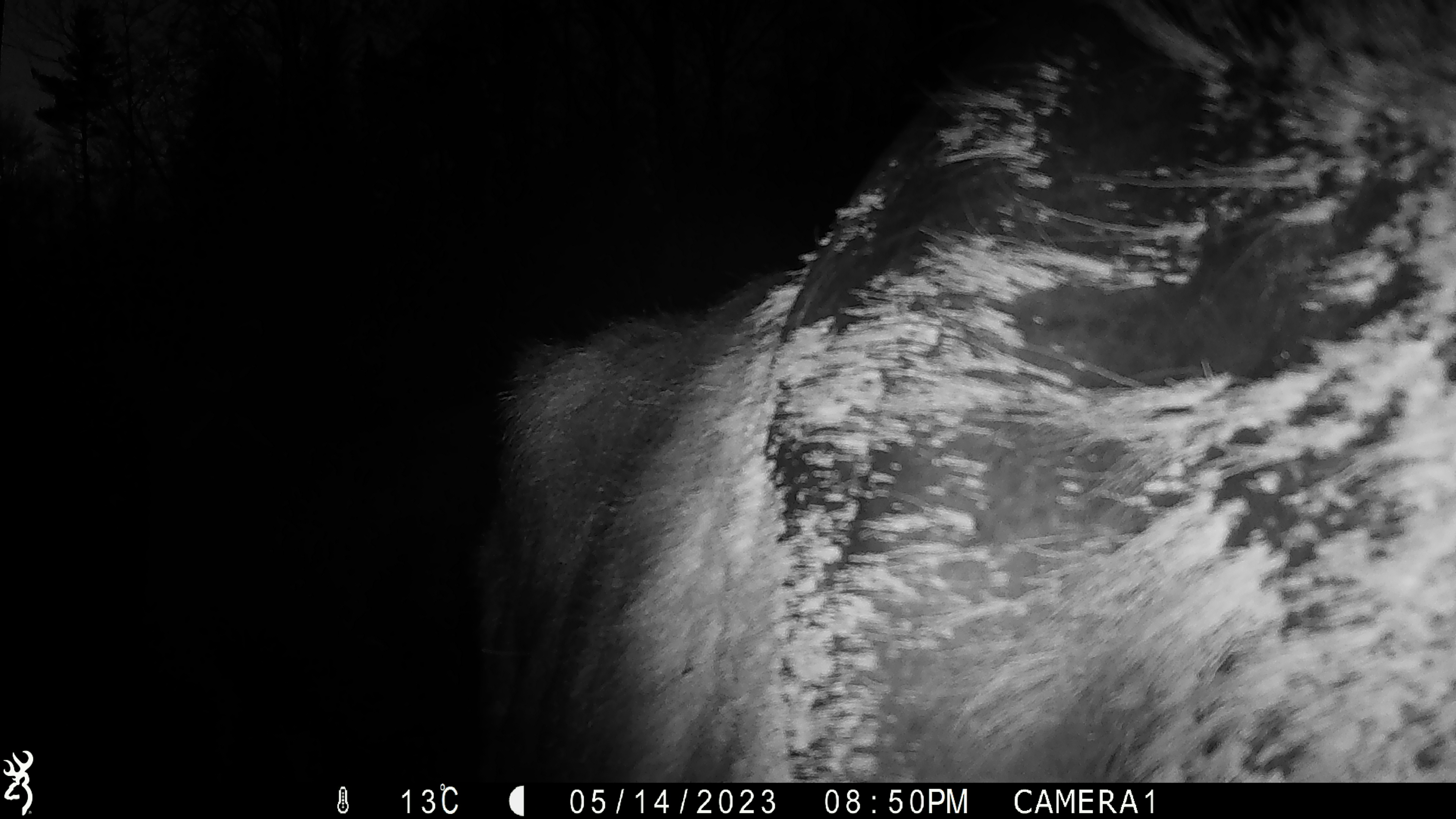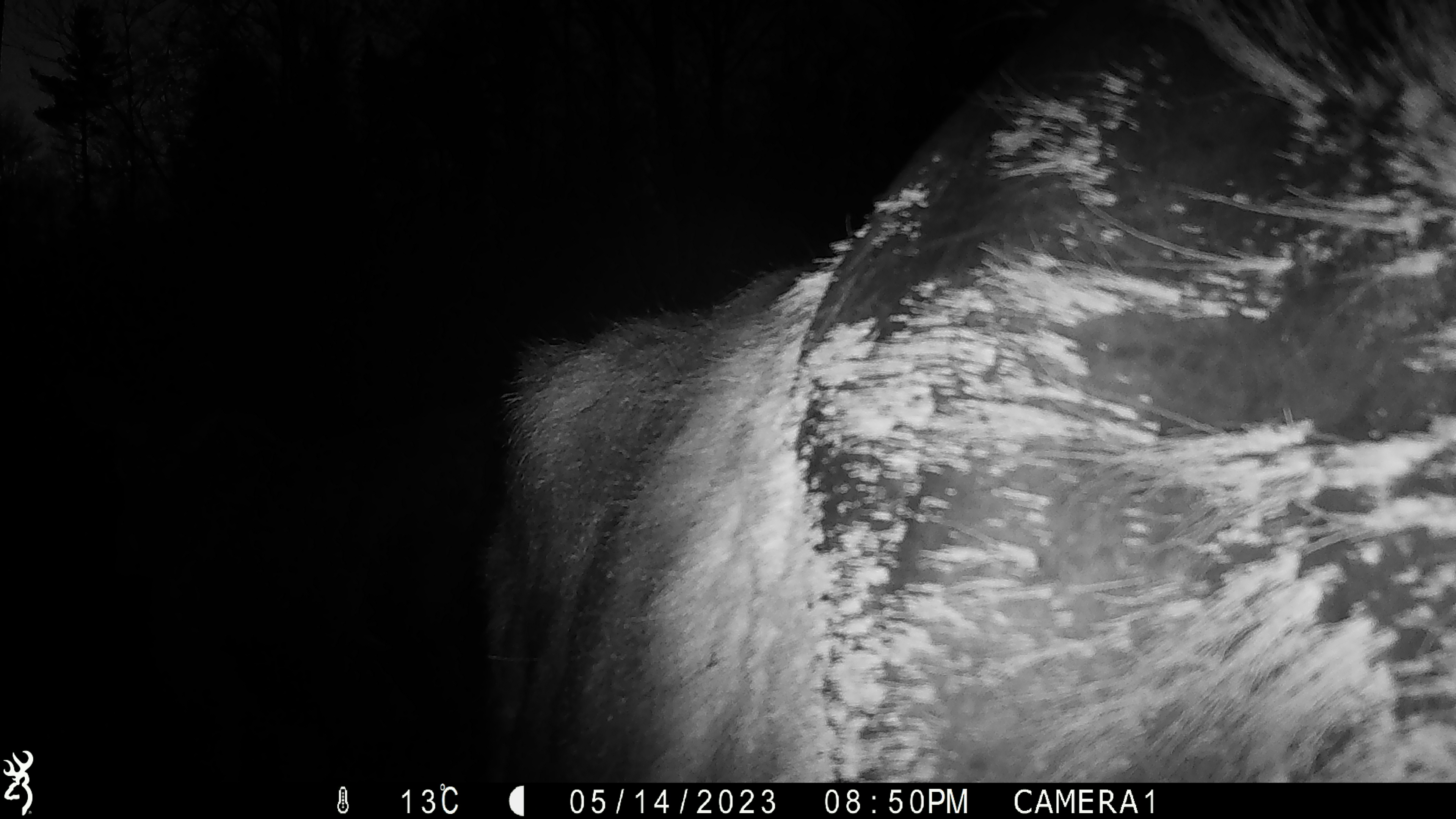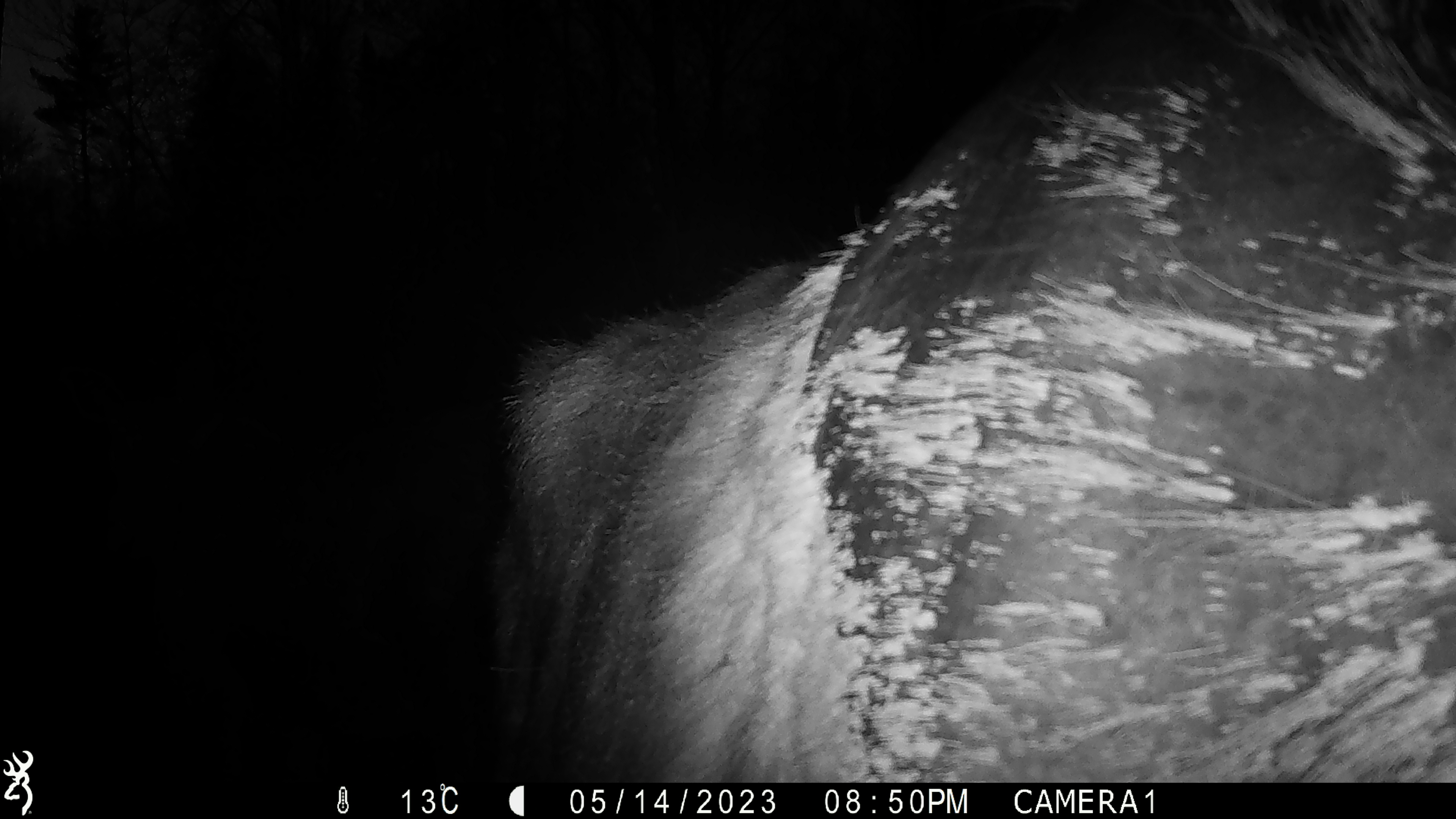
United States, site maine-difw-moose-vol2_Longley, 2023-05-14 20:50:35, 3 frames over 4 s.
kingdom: Animalia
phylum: Chordata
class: Mammalia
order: Artiodactyla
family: Cervidae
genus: Alces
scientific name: Alces alces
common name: moose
Moose (Alces alces).